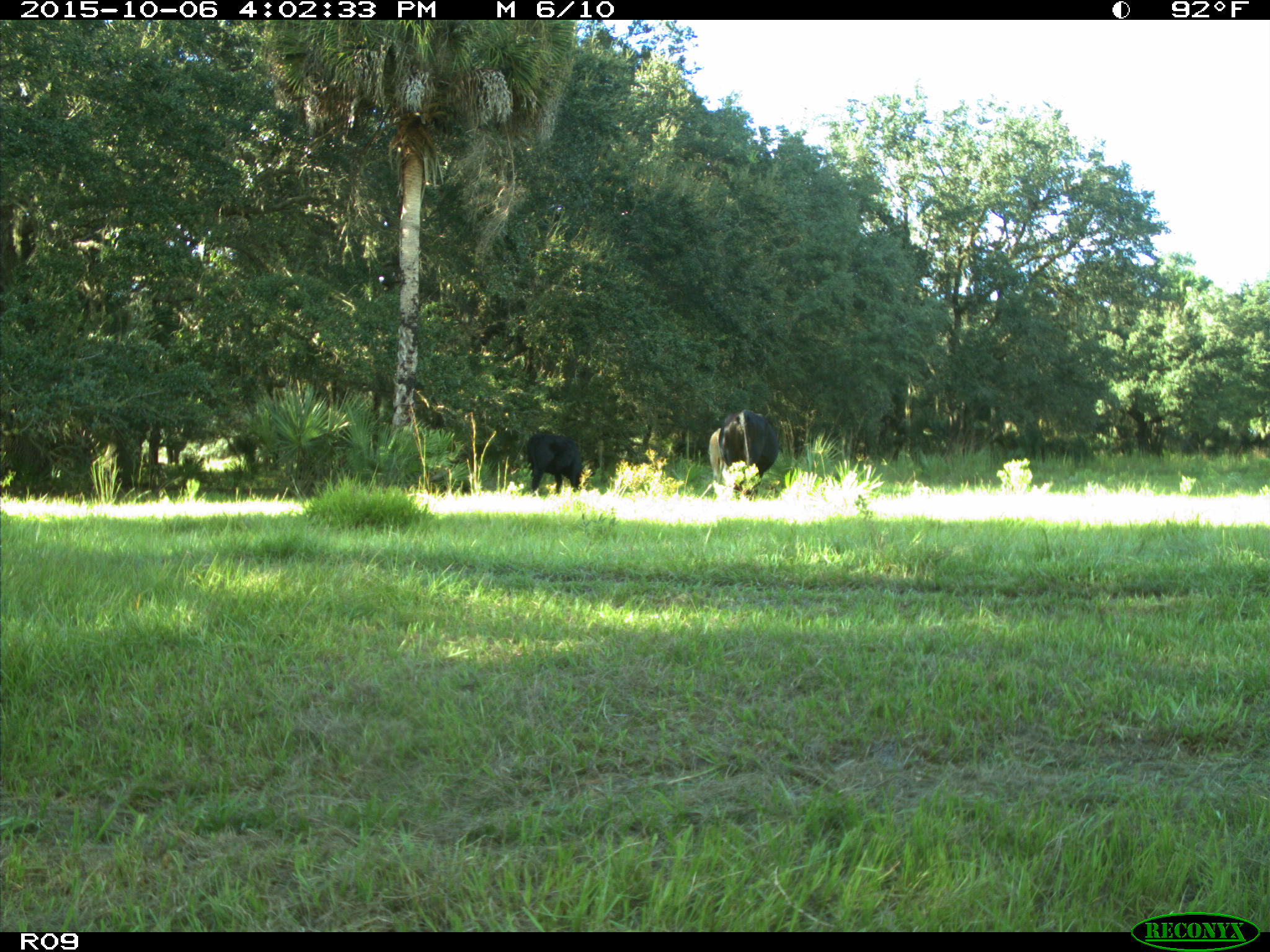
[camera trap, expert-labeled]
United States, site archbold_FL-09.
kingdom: Animalia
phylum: Chordata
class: Mammalia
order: Artiodactyla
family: Bovidae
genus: Bos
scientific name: Bos taurus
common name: domestic cow